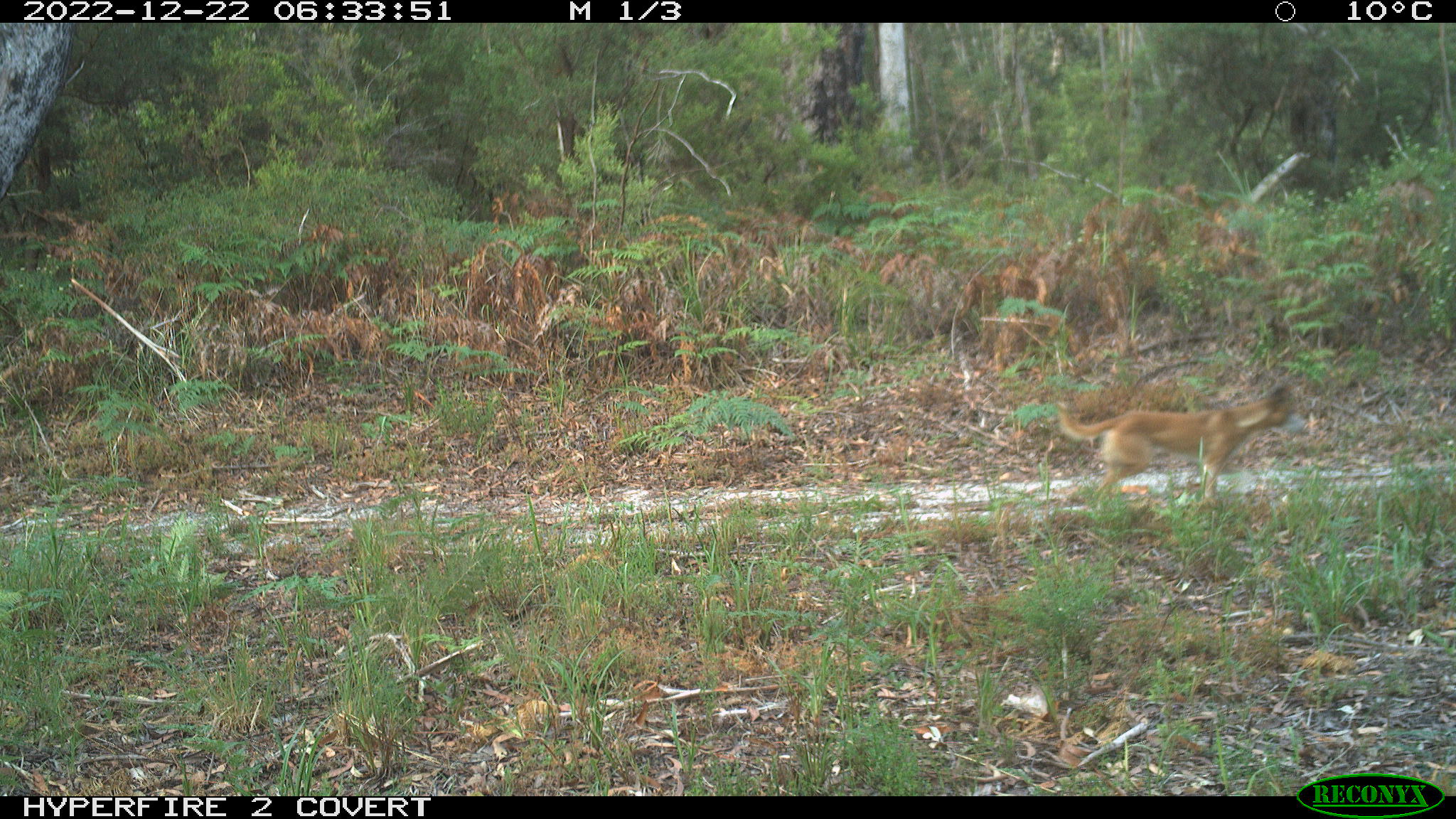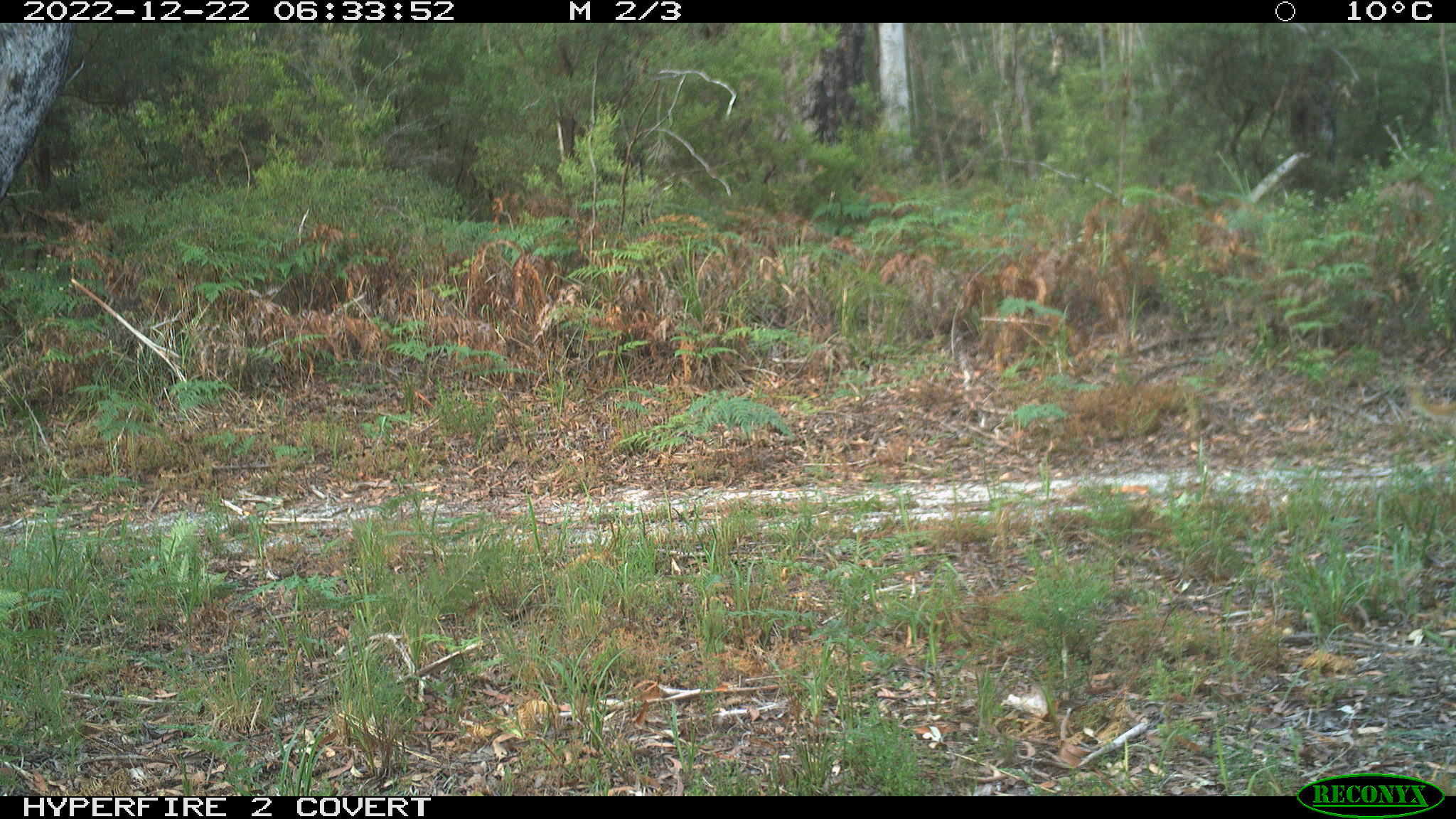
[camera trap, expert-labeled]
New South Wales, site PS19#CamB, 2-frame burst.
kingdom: Animalia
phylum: Chordata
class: Mammalia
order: Carnivora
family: Canidae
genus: Canis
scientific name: Canis familiaris dingo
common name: dingo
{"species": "dingo (Canis familiaris dingo)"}